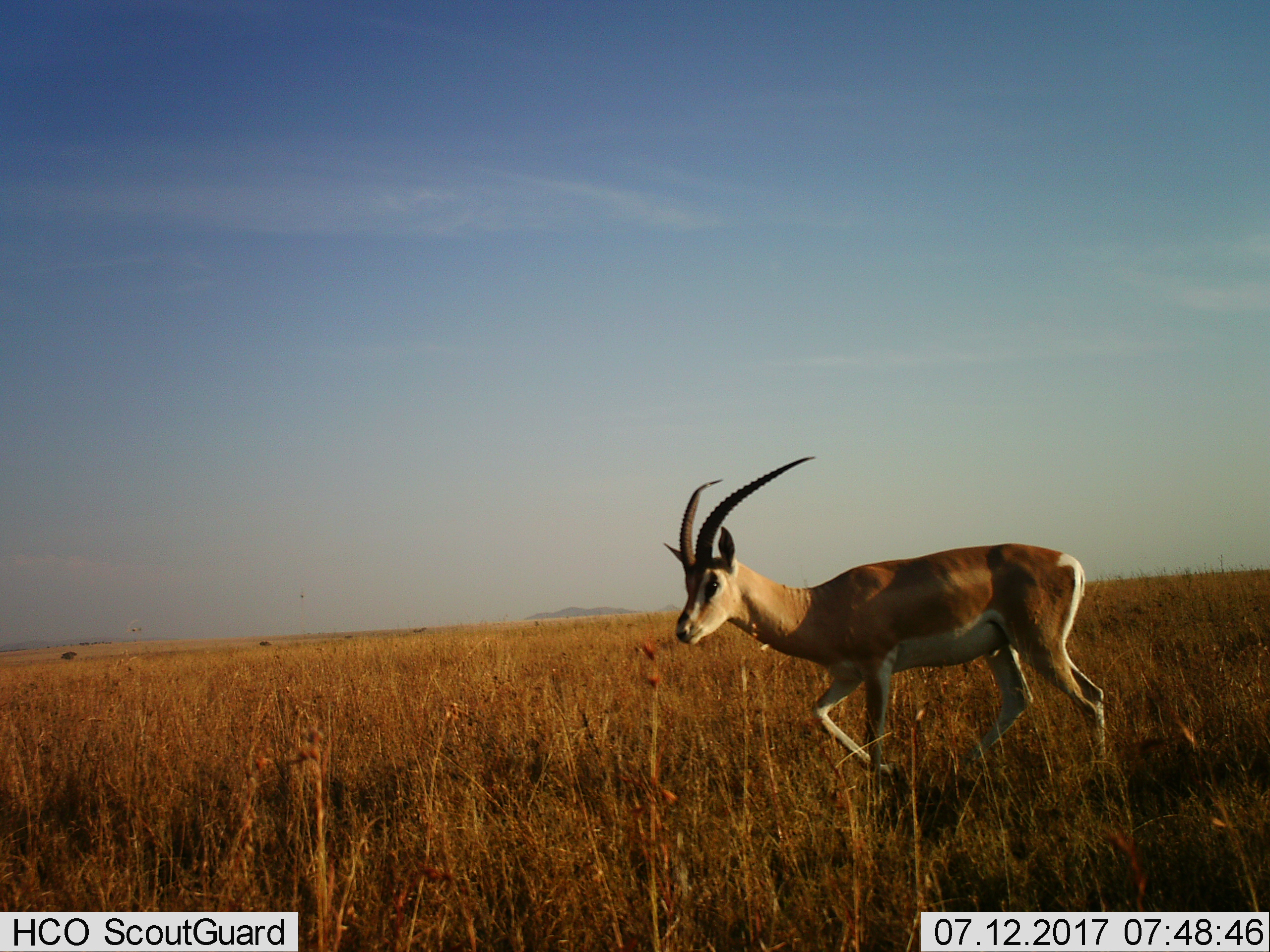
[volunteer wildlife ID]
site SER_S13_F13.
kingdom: Animalia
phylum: Chordata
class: Mammalia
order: Artiodactyla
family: Bovidae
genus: Nanger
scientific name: Nanger granti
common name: grant's gazelle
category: gazellegrants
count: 1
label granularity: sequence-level